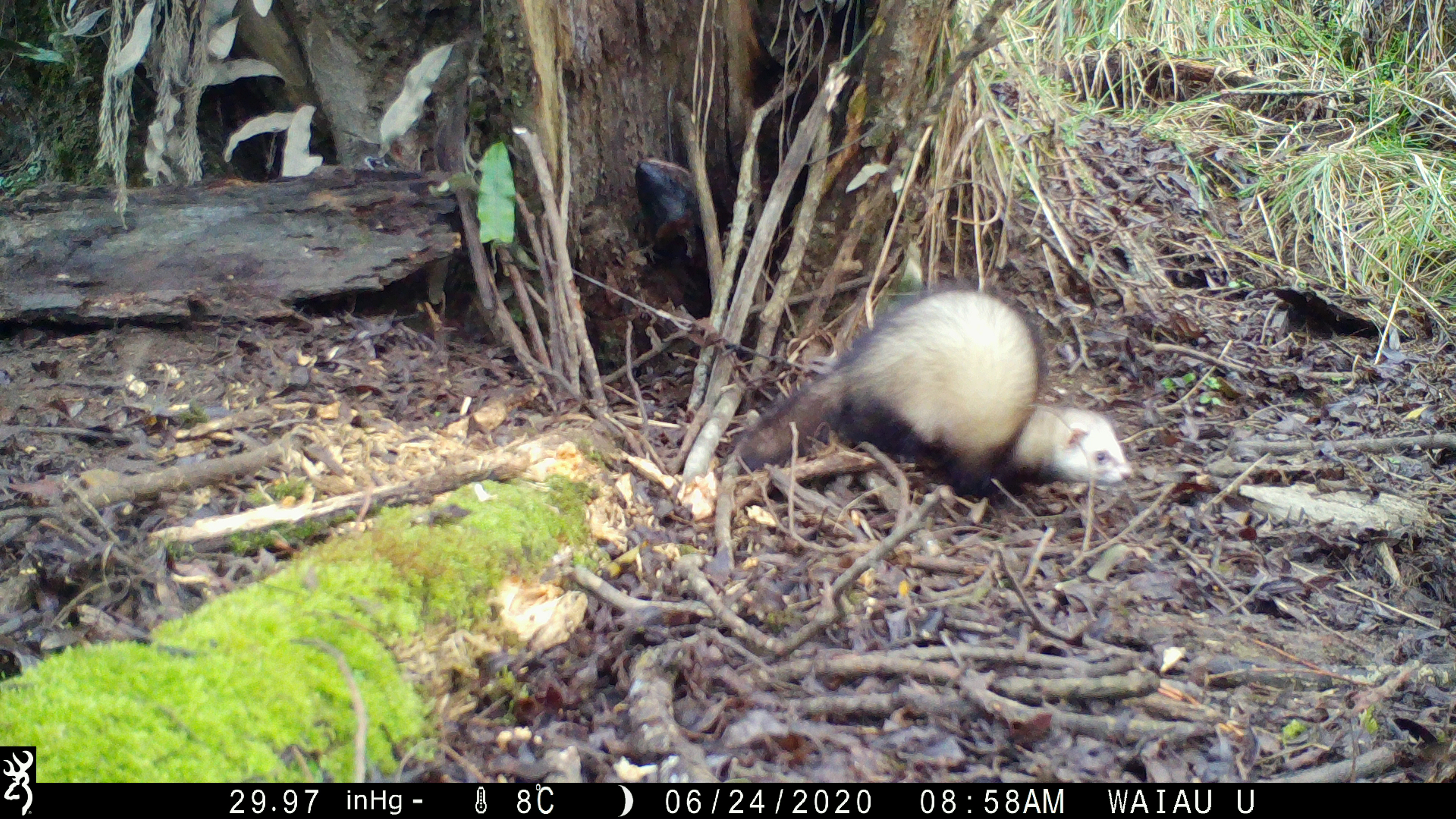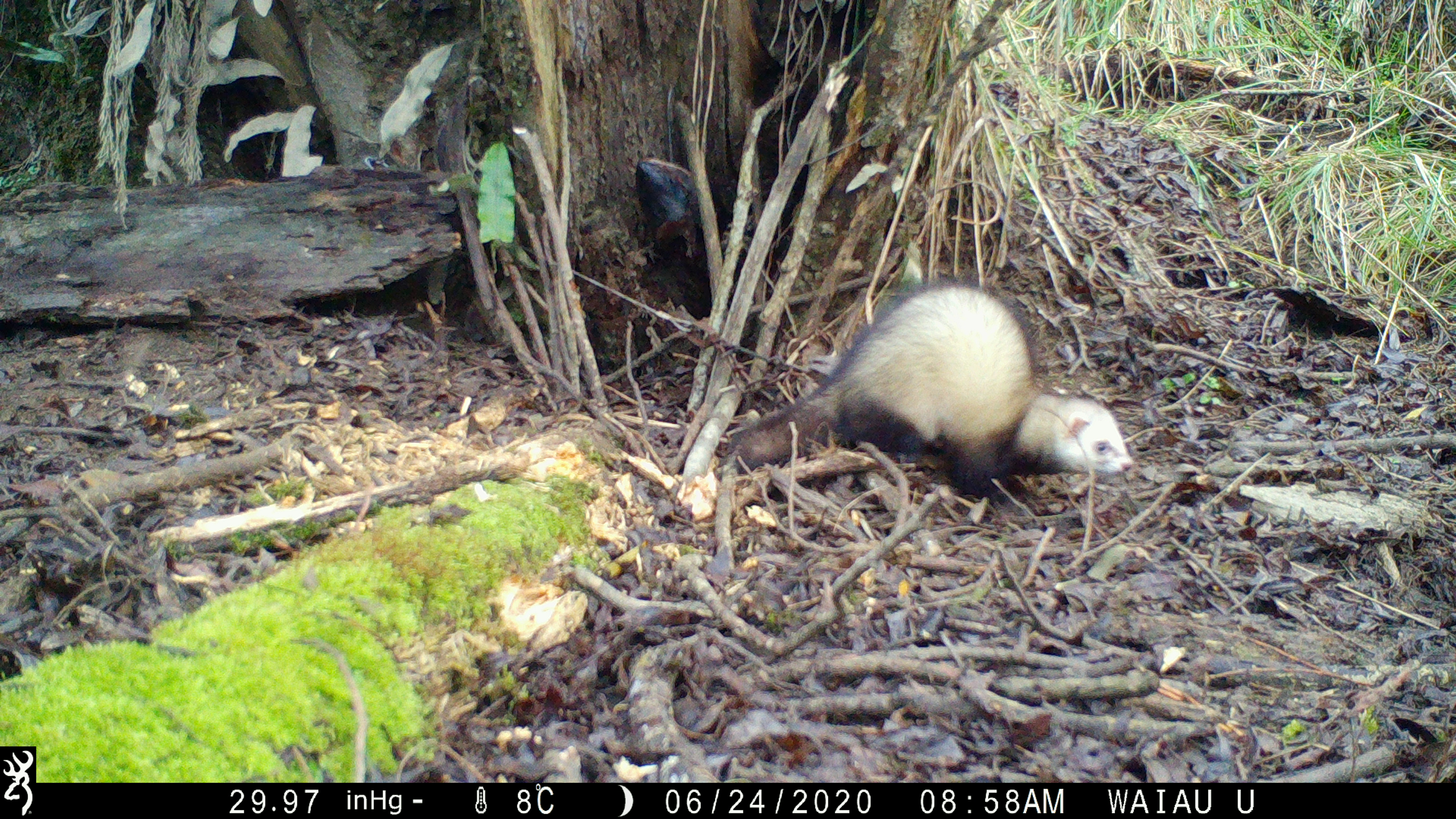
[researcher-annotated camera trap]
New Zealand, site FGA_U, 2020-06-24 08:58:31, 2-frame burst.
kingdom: Animalia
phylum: Chordata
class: Mammalia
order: Carnivora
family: Mustelidae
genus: Mustela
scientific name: Mustela furo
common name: ferret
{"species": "ferret (Mustela furo)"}